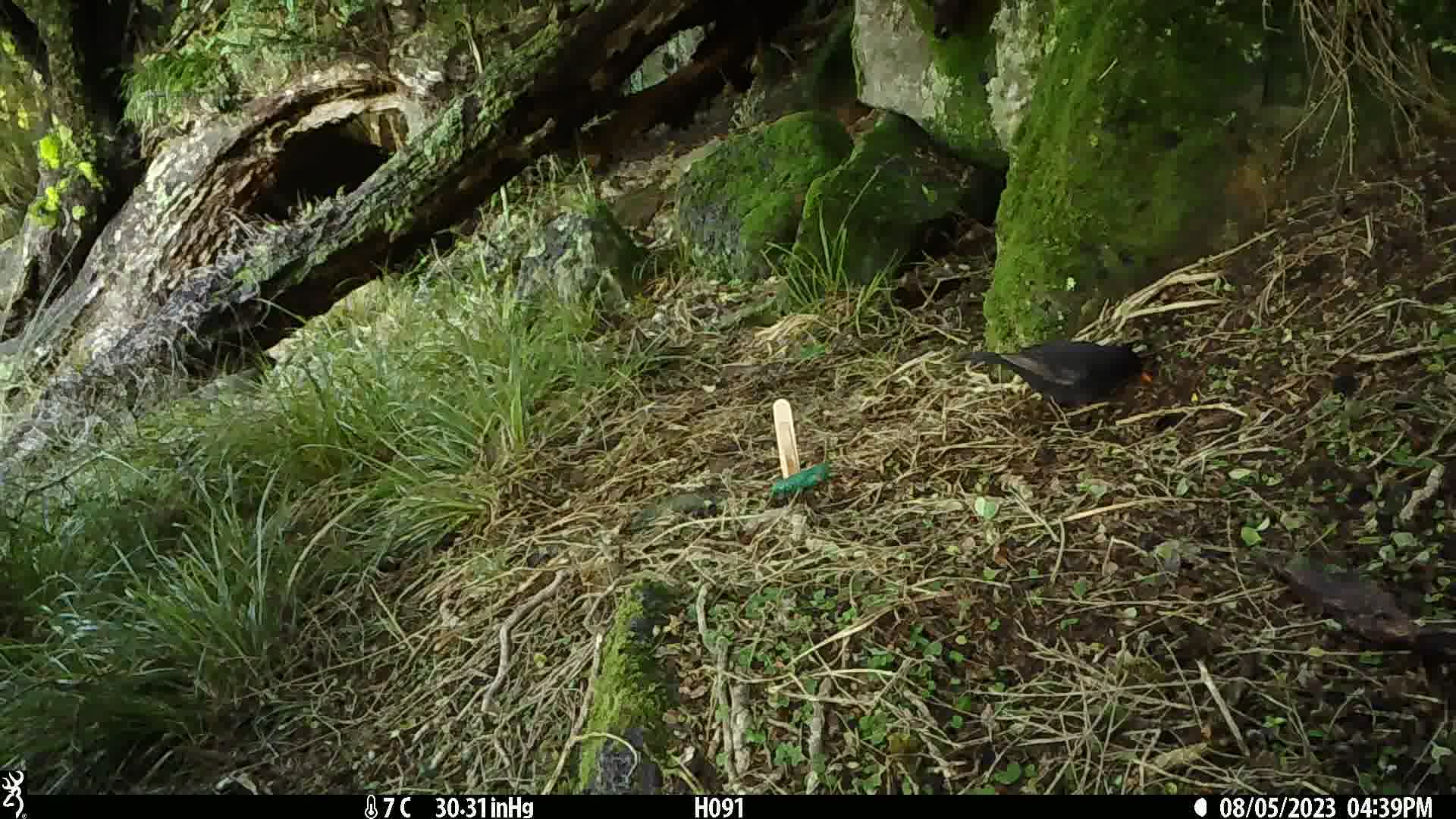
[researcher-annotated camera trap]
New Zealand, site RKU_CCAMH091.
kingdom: Animalia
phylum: Chordata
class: Aves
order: Passeriformes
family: Turdidae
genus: Turdus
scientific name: Turdus merula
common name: eurasian blackbird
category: blackbird